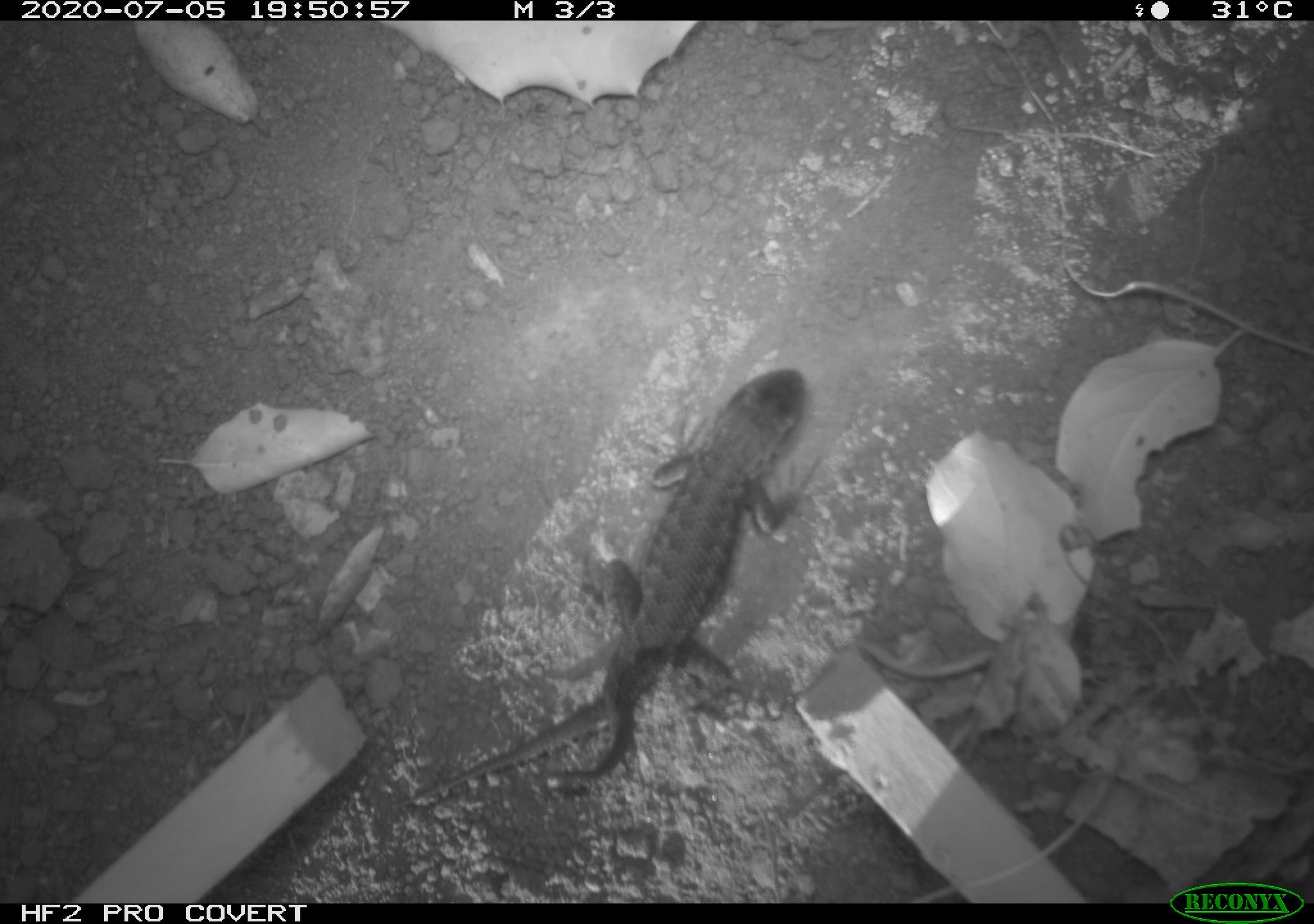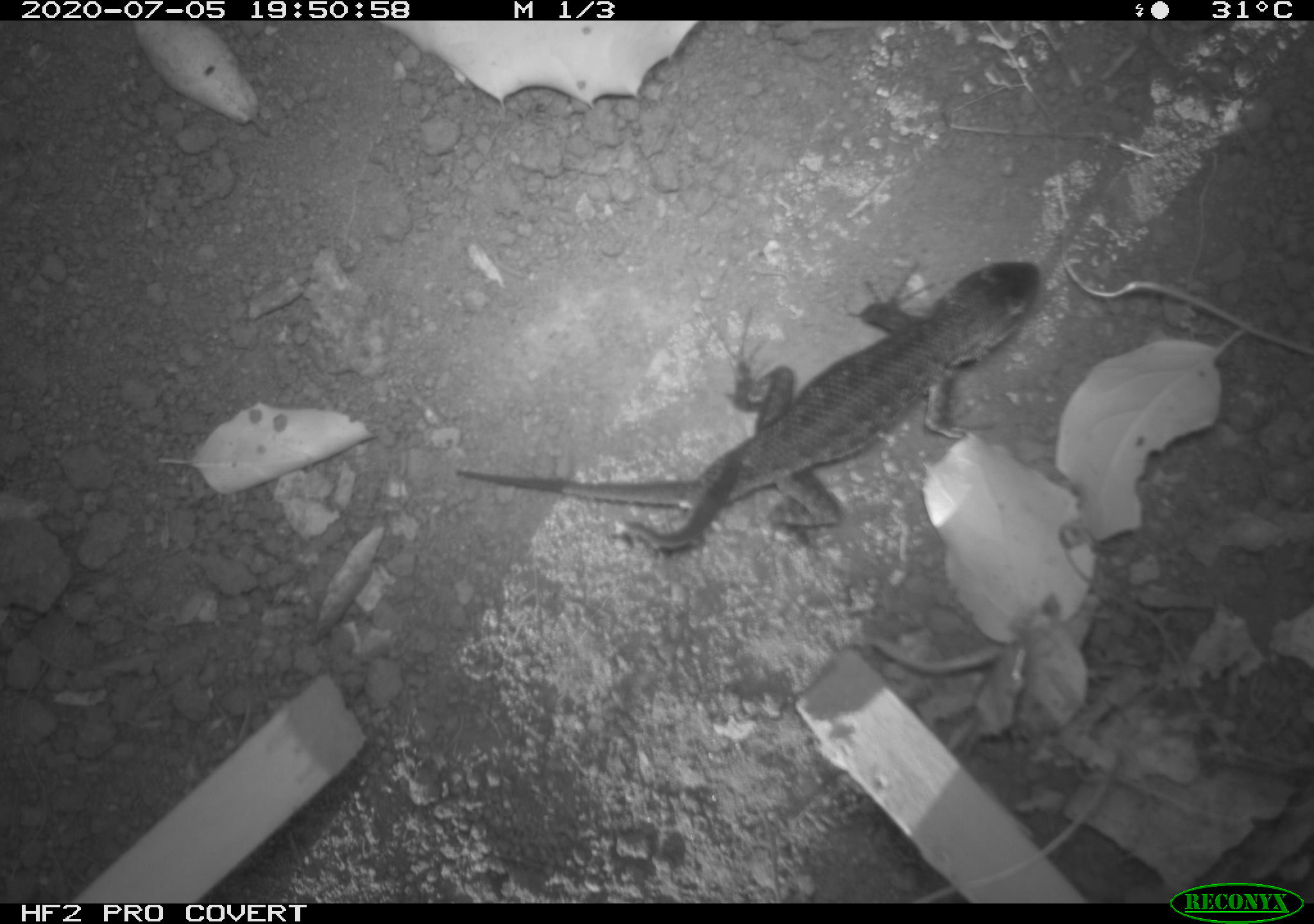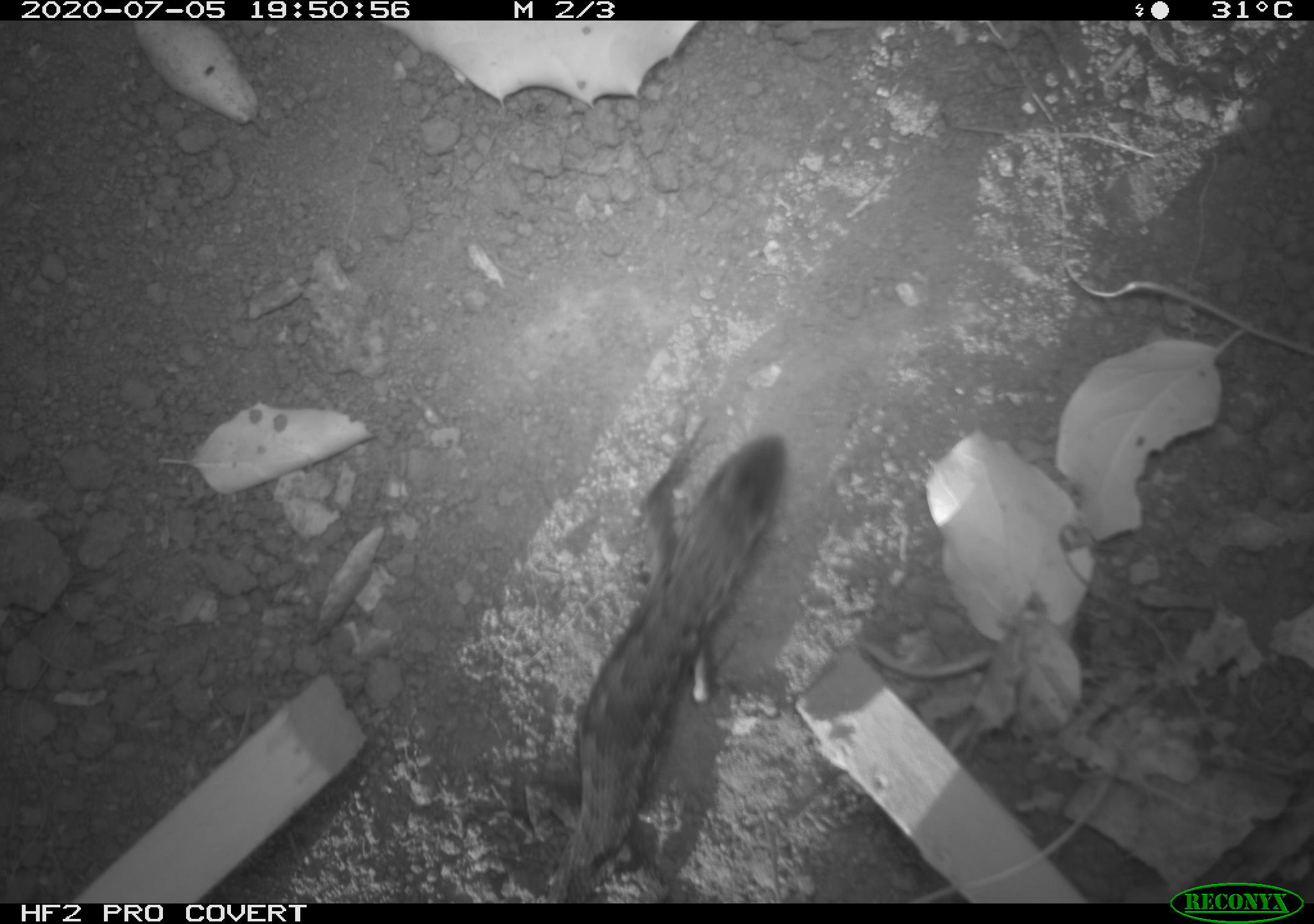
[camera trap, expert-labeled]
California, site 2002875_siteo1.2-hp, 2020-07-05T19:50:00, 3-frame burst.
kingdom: Animalia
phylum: Chordata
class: Reptilia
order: Squamata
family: Phrynosomatidae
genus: Sceloporus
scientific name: Sceloporus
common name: spiny lizards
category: sceloporus species